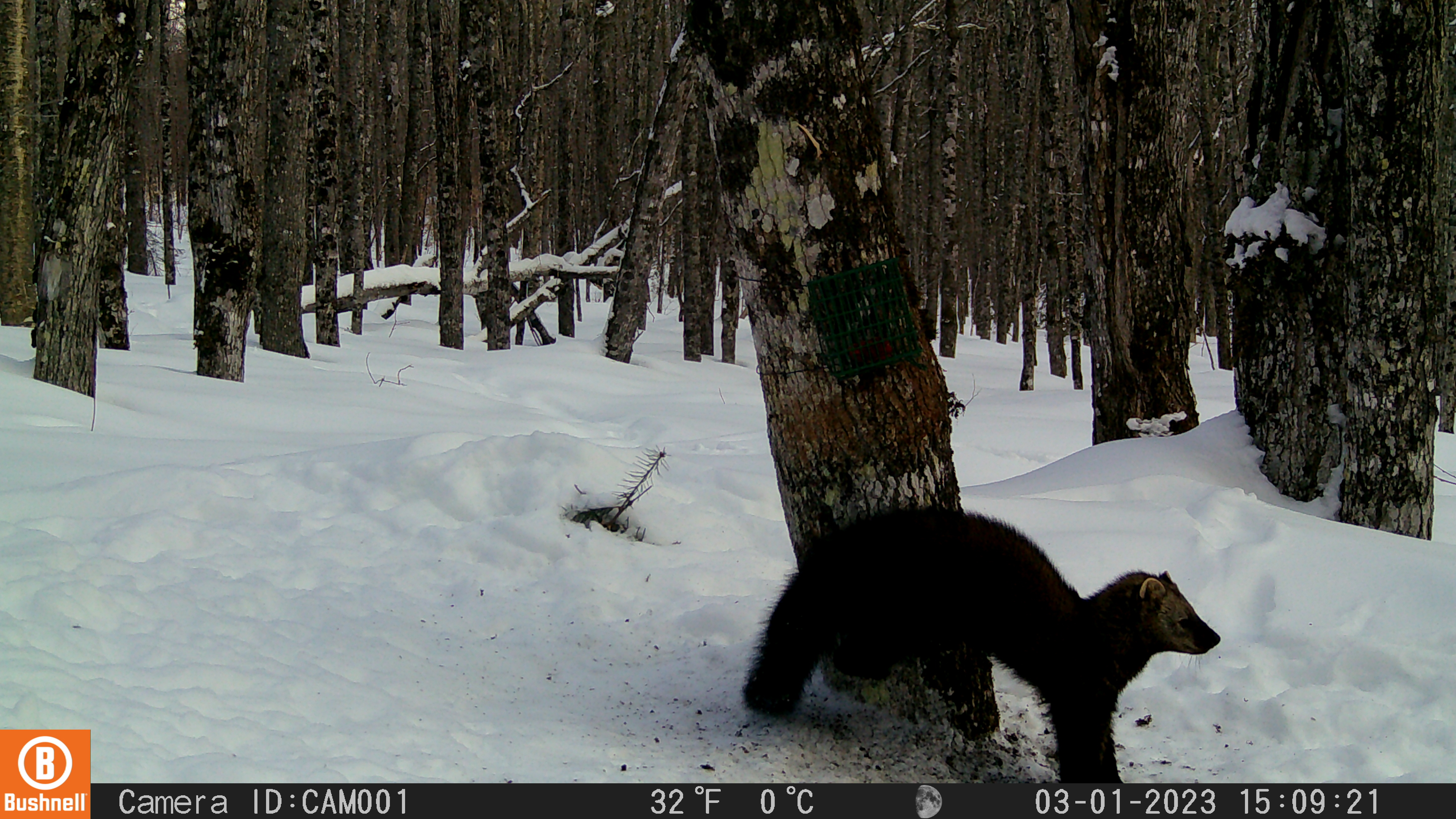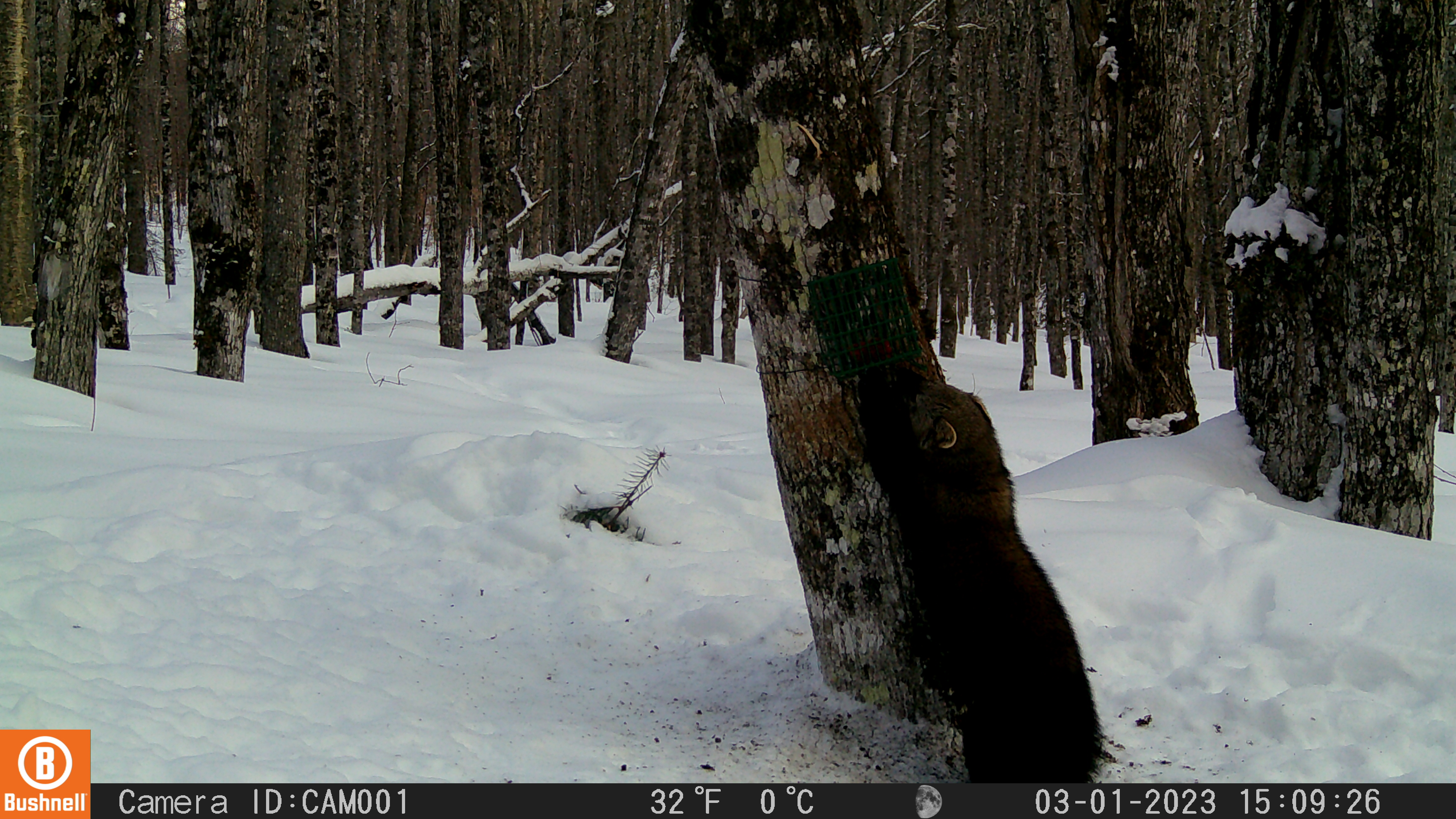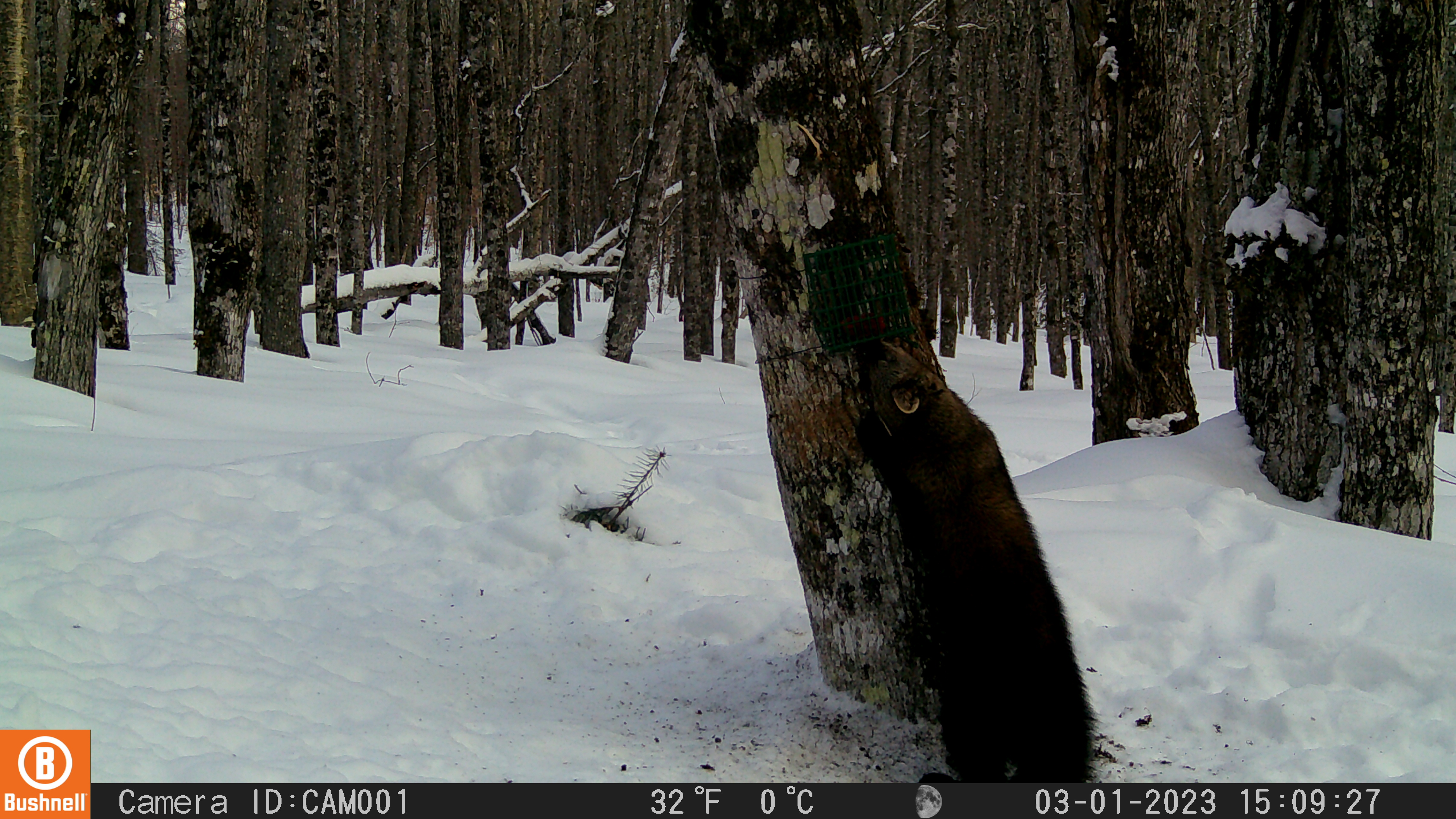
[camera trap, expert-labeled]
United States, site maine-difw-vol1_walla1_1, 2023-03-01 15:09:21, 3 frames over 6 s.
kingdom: Animalia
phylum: Chordata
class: Mammalia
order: Carnivora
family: Mustelidae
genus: Pekania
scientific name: Pekania pennanti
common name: fisher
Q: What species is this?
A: Fisher (Pekania pennanti).